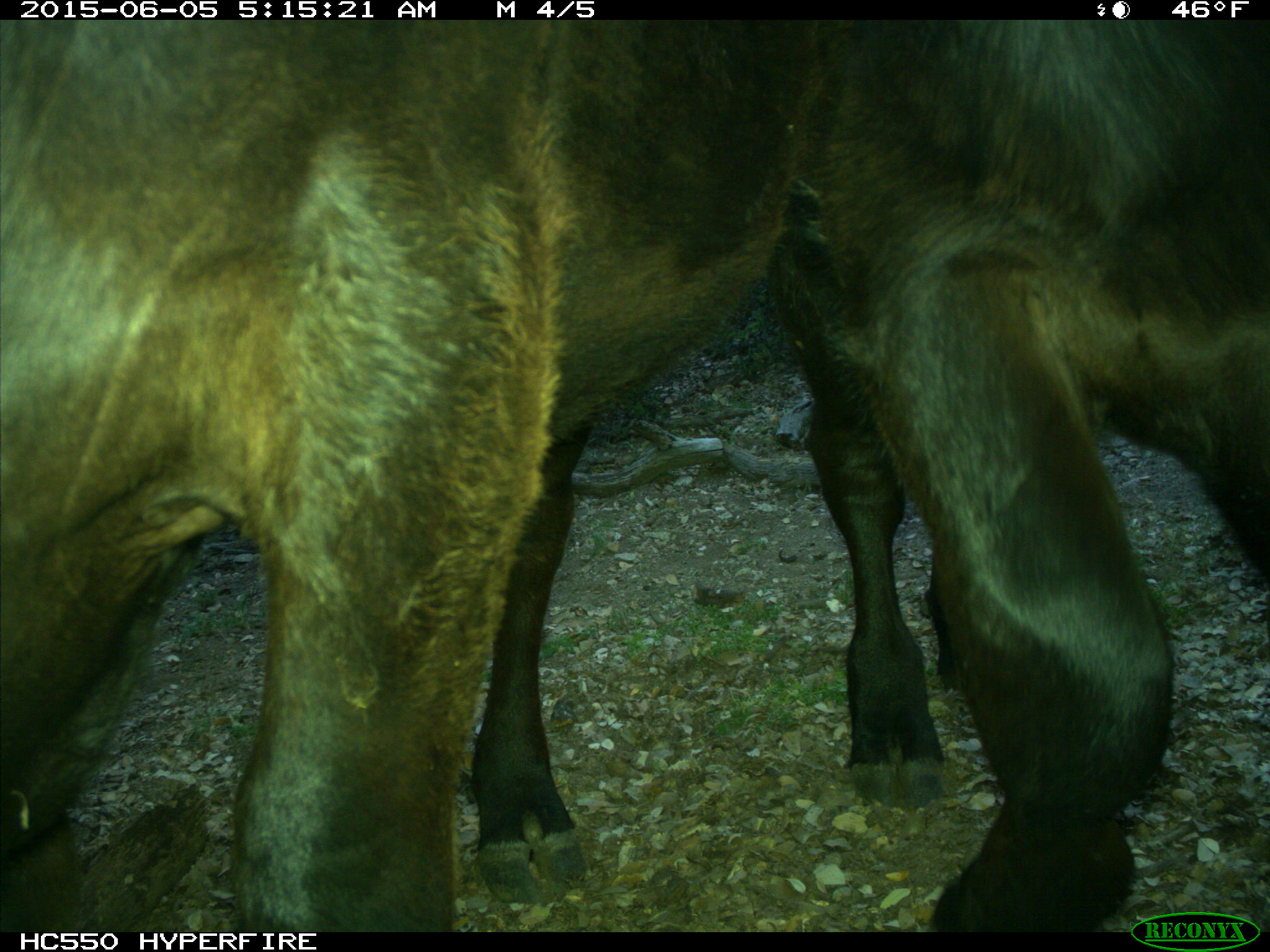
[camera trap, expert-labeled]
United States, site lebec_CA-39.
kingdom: Animalia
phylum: Chordata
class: Mammalia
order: Artiodactyla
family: Bovidae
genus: Bos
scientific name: Bos taurus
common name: domestic cow